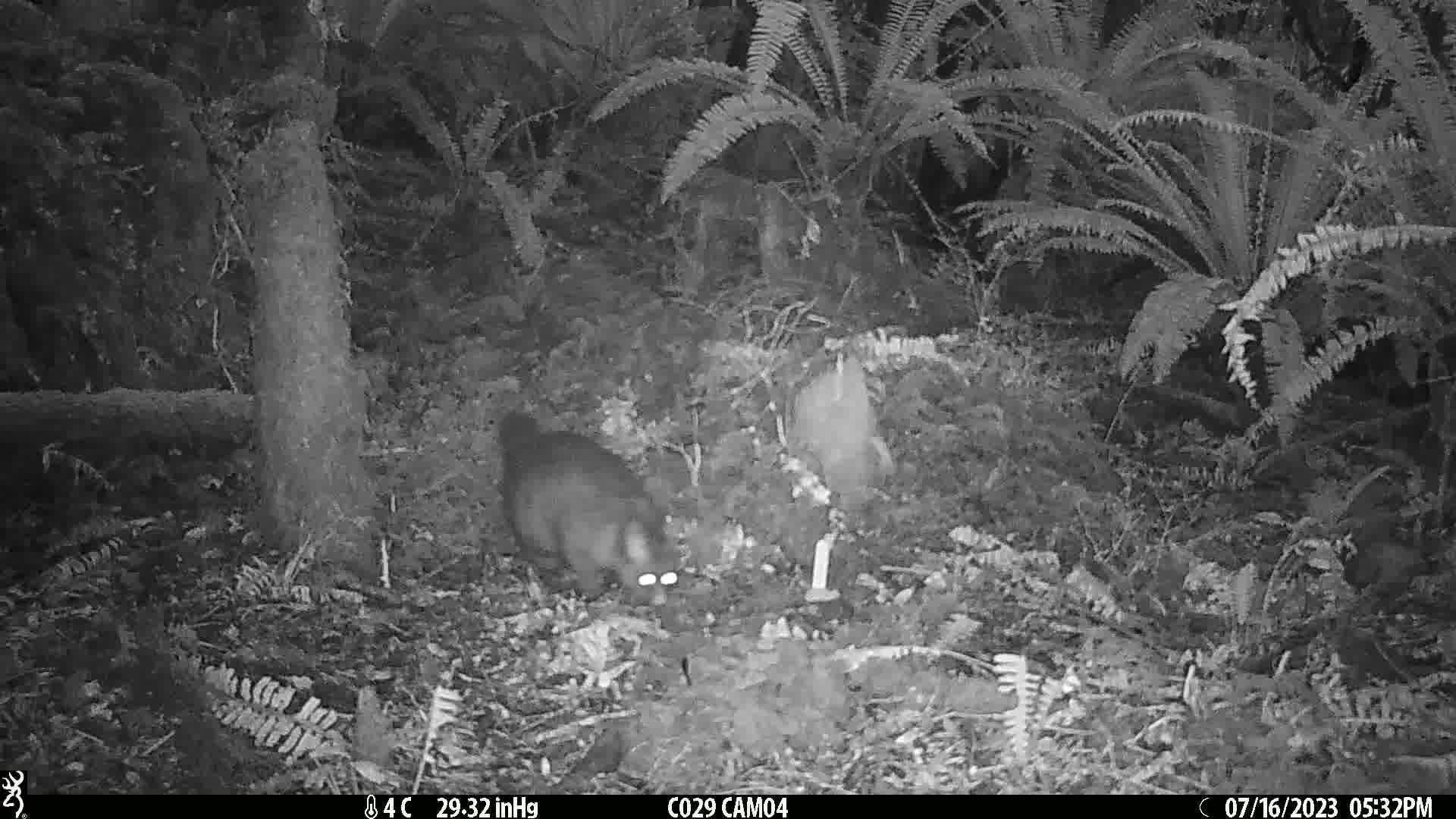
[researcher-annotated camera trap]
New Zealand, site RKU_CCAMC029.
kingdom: Animalia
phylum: Chordata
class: Mammalia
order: Diprotodontia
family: Phalangeridae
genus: Trichosurus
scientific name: Trichosurus vulpecula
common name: common brushtail possum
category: possum